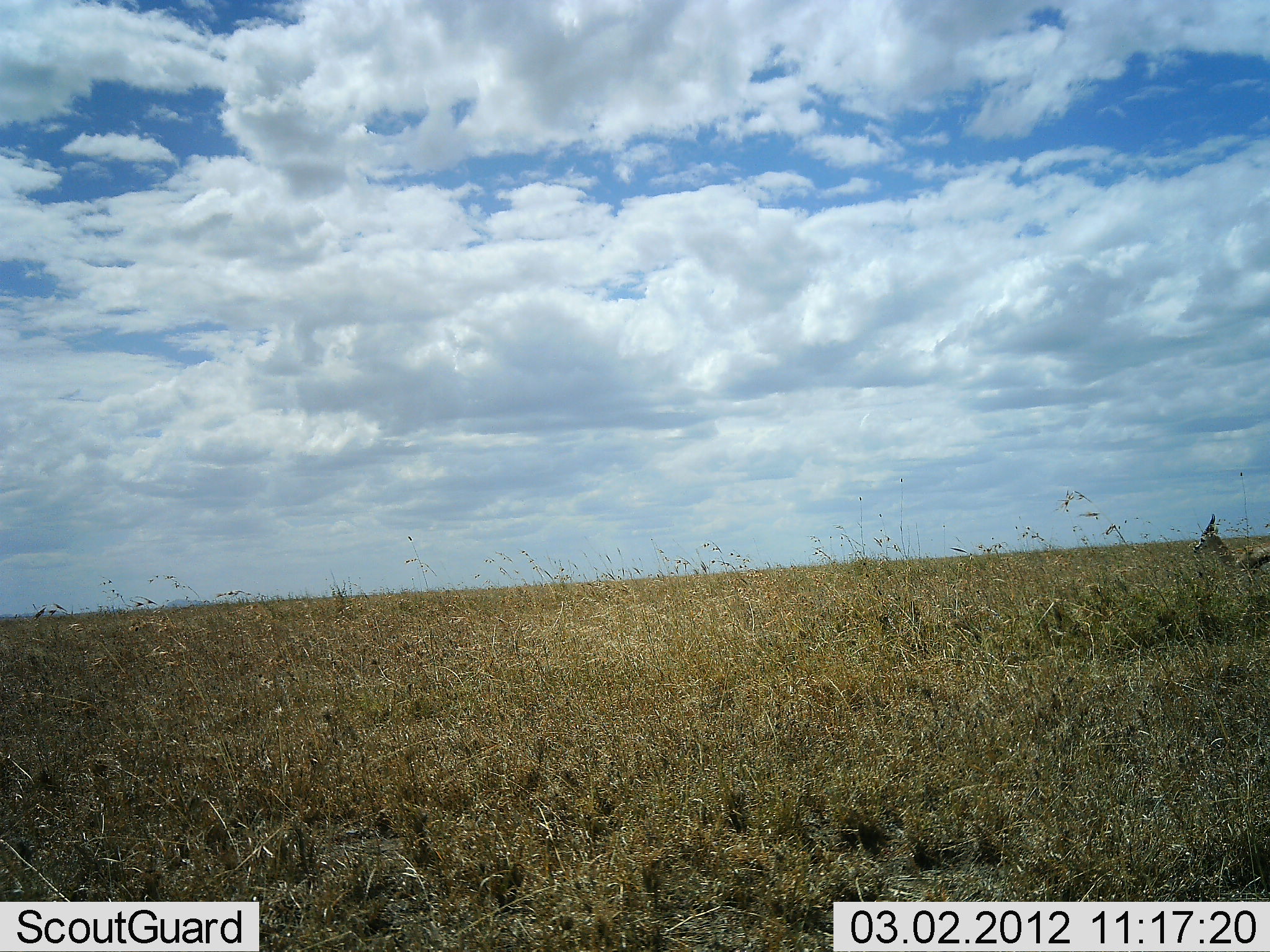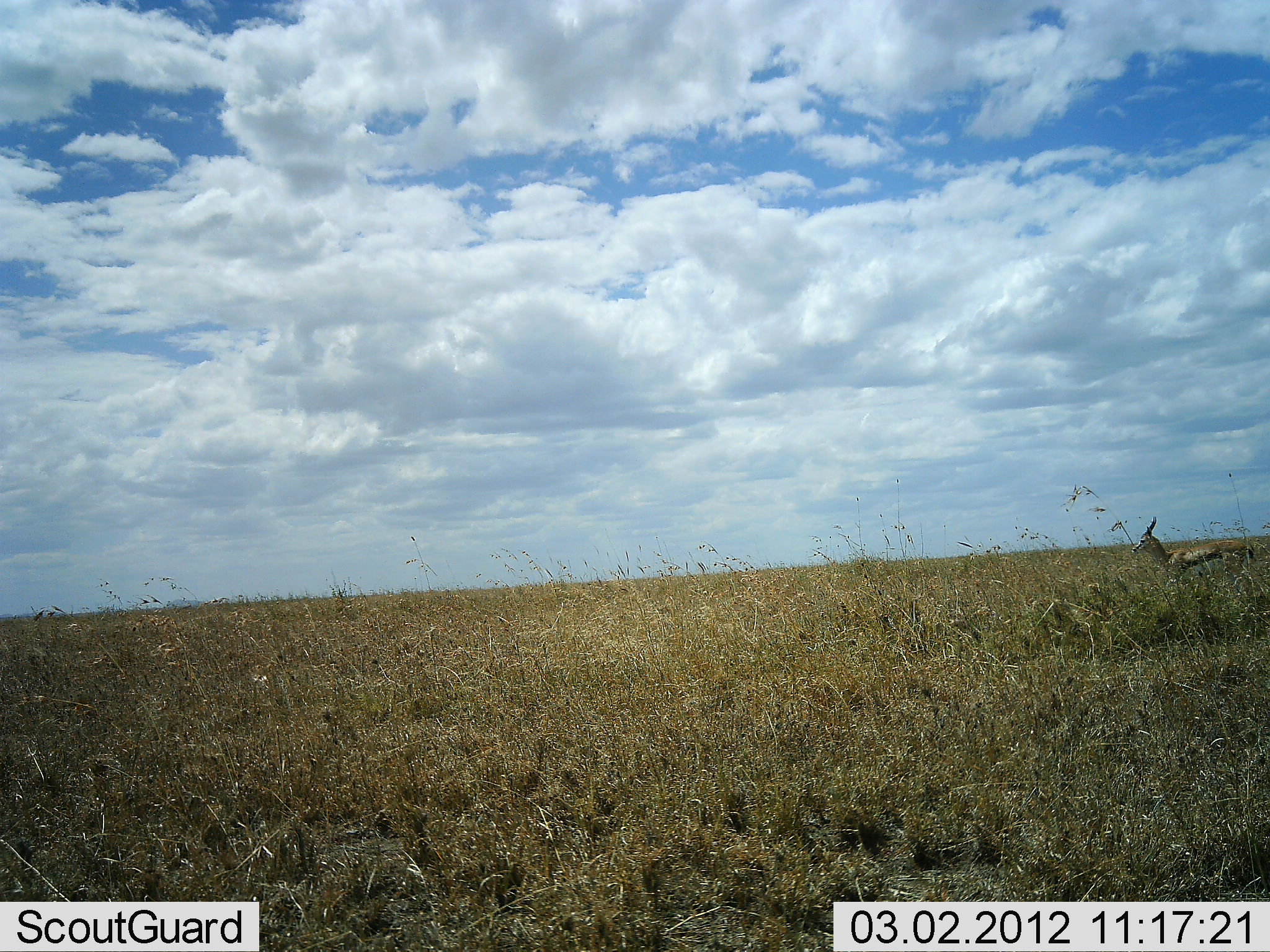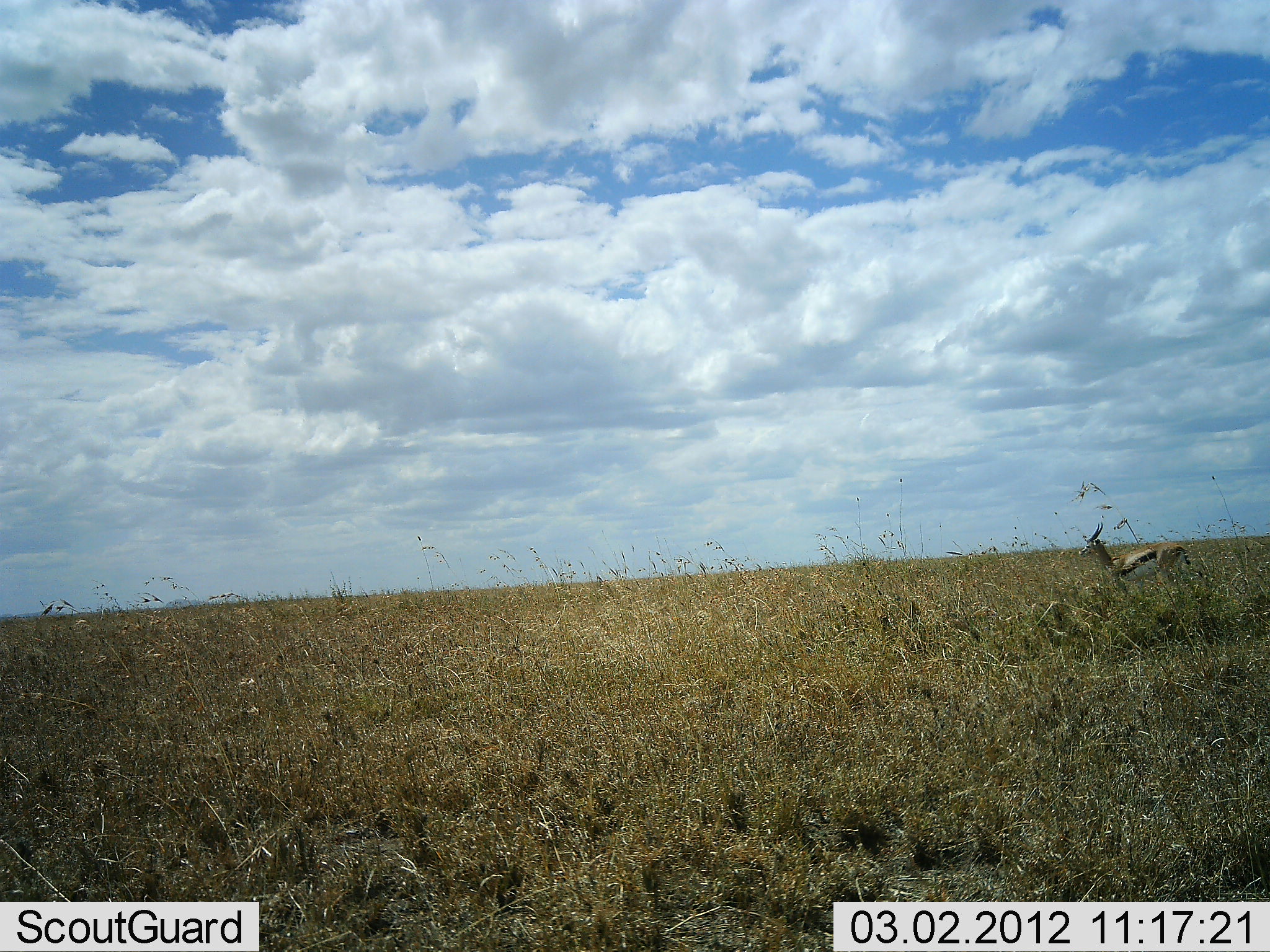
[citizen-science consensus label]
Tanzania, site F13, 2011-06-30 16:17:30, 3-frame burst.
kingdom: Animalia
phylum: Chordata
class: Mammalia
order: Artiodactyla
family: Bovidae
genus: Eudorcas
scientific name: Eudorcas thomsonii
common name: thomson's gazelle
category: gazellethomsons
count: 1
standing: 10%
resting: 0%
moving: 90%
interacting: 0%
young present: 0%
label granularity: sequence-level